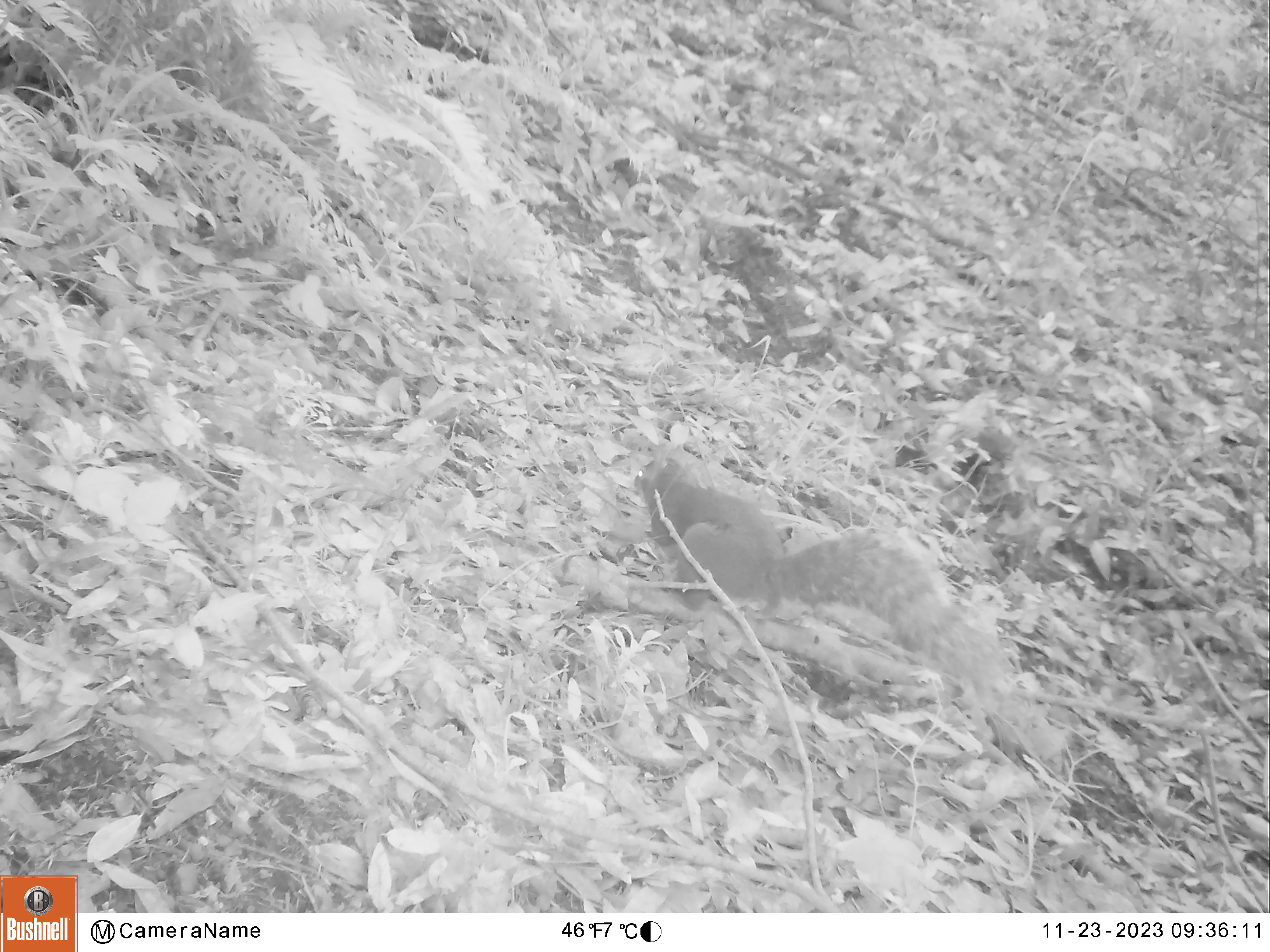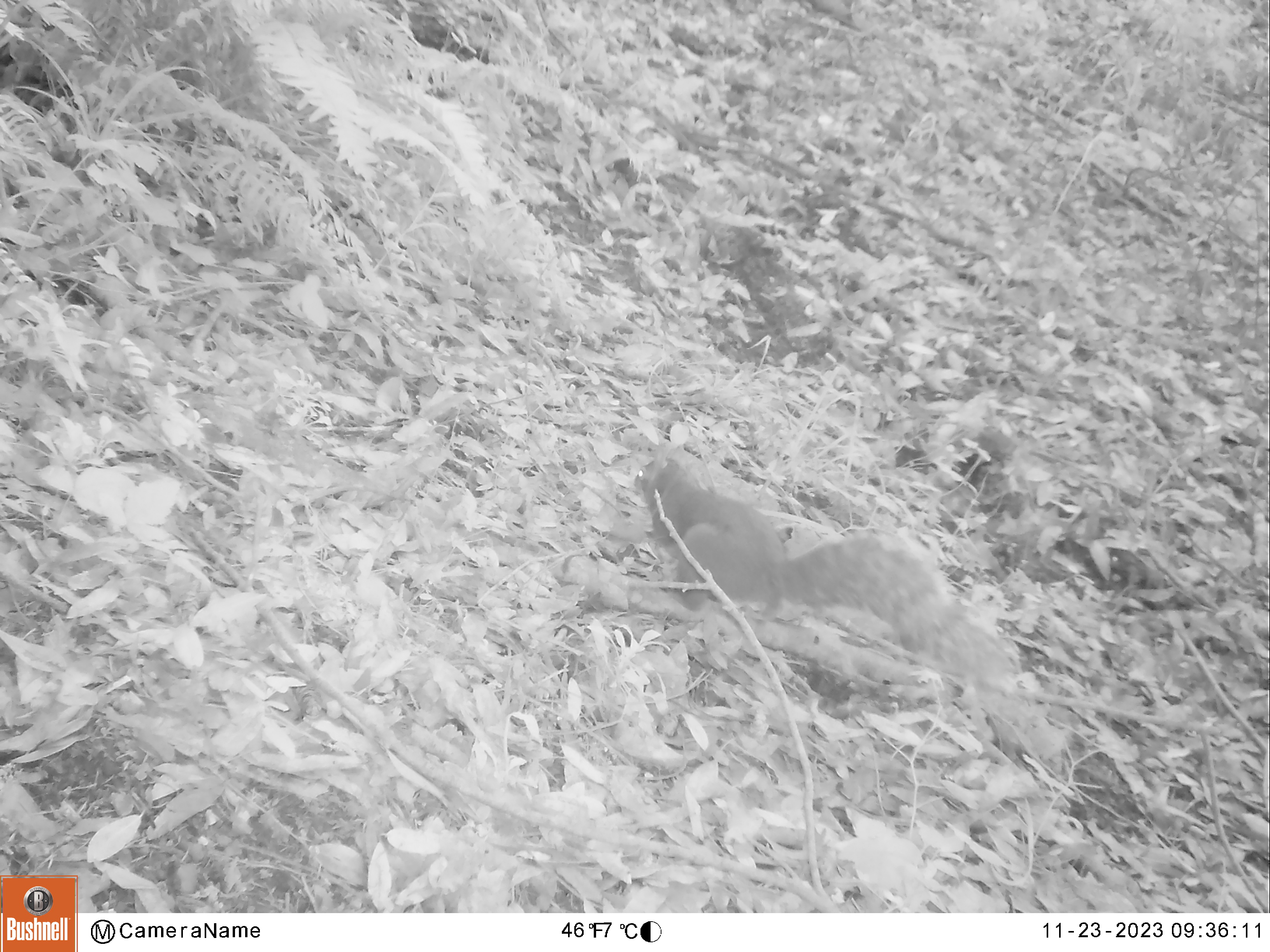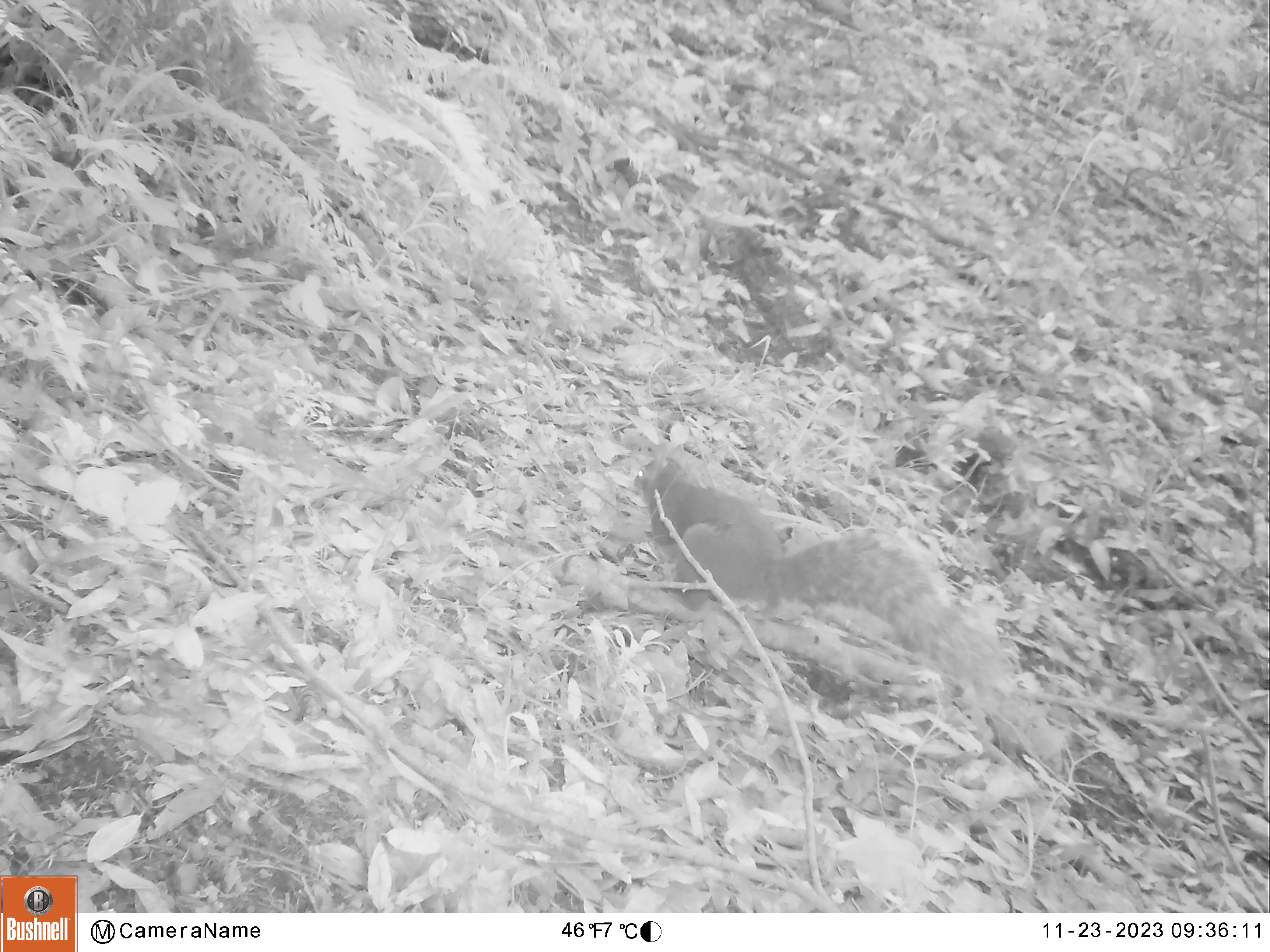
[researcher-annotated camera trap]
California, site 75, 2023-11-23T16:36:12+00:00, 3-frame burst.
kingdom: Animalia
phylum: Chordata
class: Mammalia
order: Rodentia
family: Sciuridae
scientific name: Sciuridae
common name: squirrel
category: unknown squirrel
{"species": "unknown squirrel (squirrel) (Sciuridae)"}